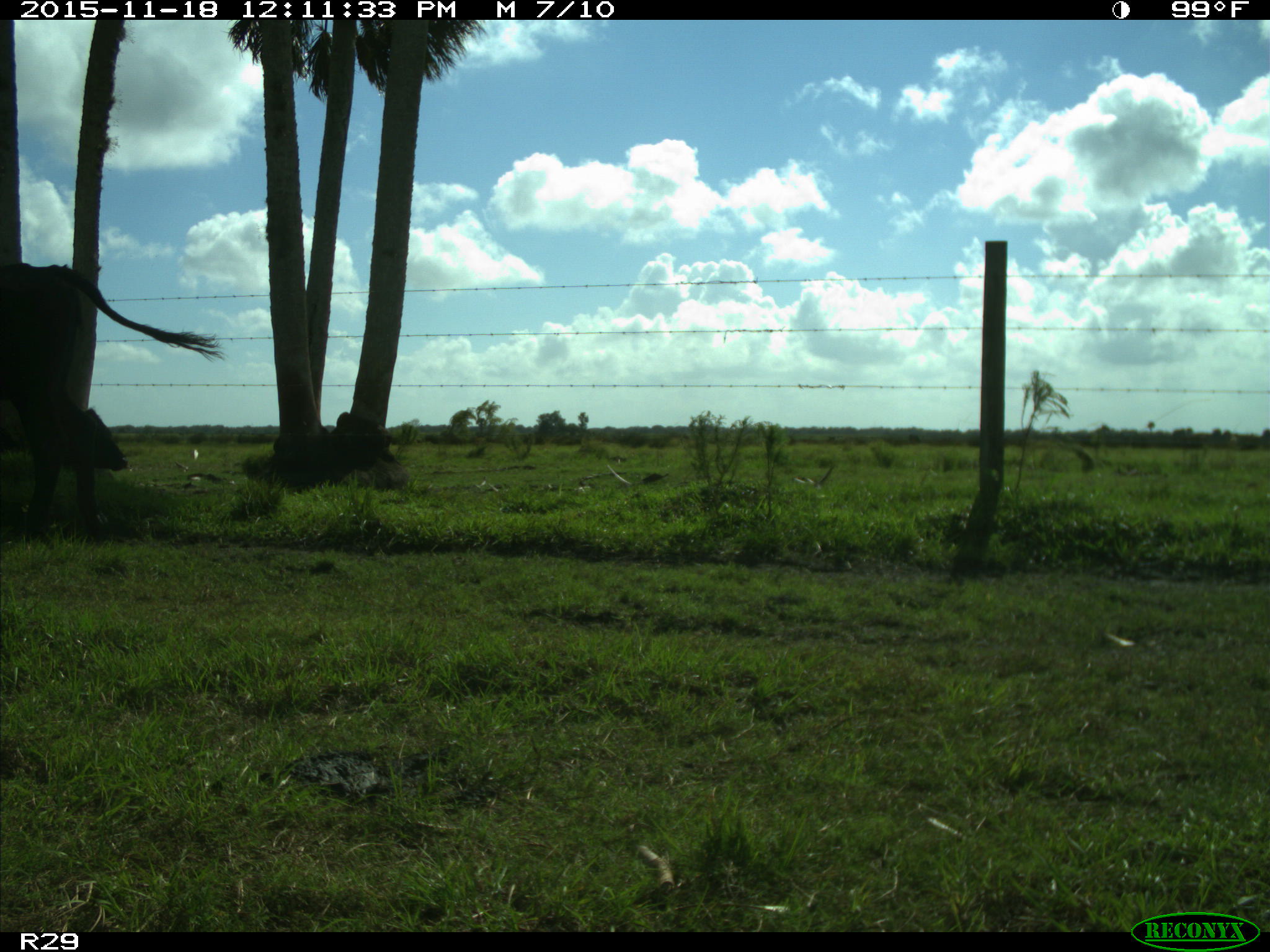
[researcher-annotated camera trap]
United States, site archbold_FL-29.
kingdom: Animalia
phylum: Chordata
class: Mammalia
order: Artiodactyla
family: Bovidae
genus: Bos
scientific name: Bos taurus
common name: domestic cow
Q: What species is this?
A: Bos taurus (domestic cow).